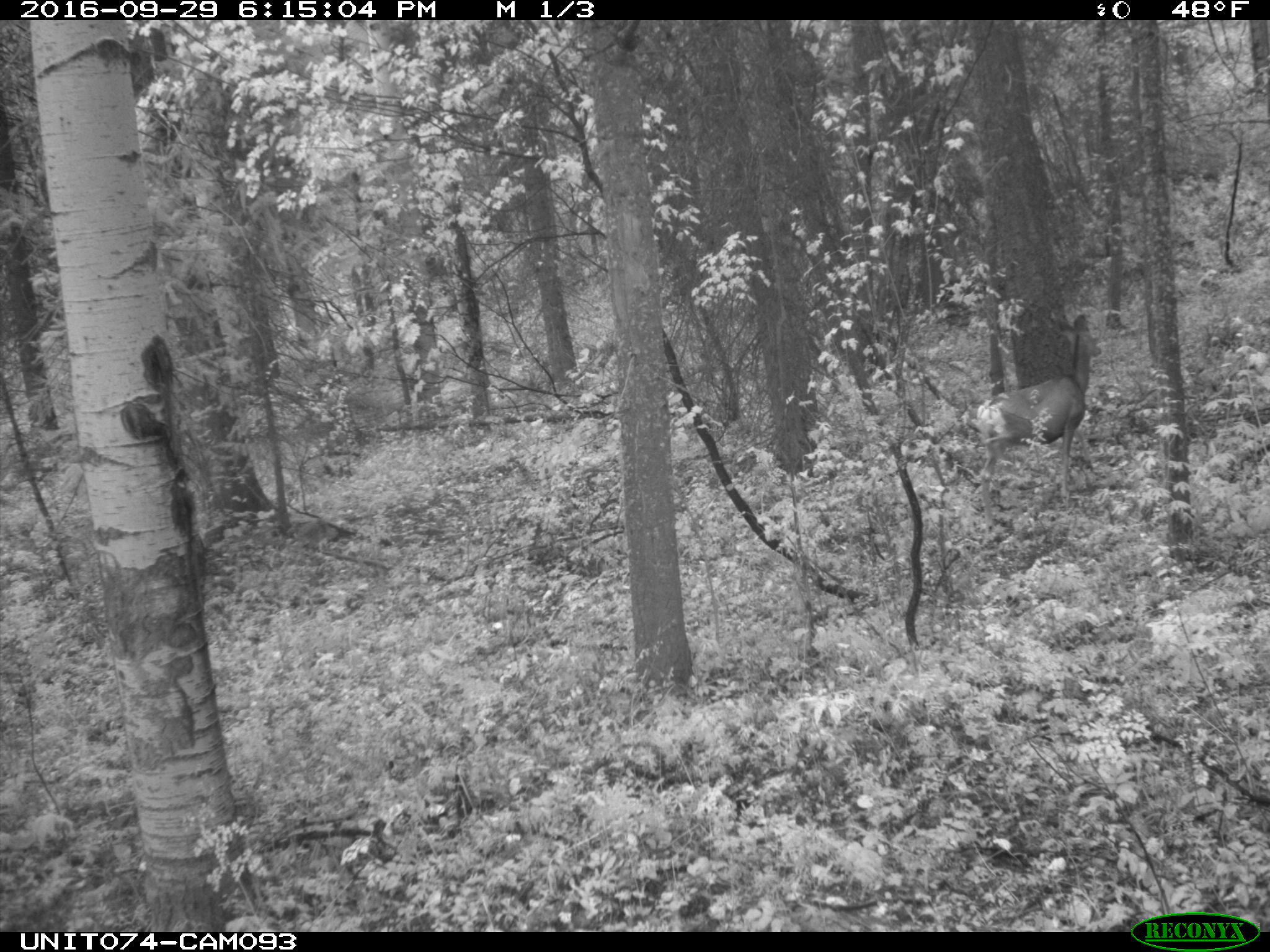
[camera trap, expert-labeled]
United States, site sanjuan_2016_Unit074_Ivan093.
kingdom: Animalia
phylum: Chordata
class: Mammalia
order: Artiodactyla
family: Cervidae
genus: Odocoileus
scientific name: Odocoileus hemionus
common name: mule deer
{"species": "Odocoileus hemionus (mule deer)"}